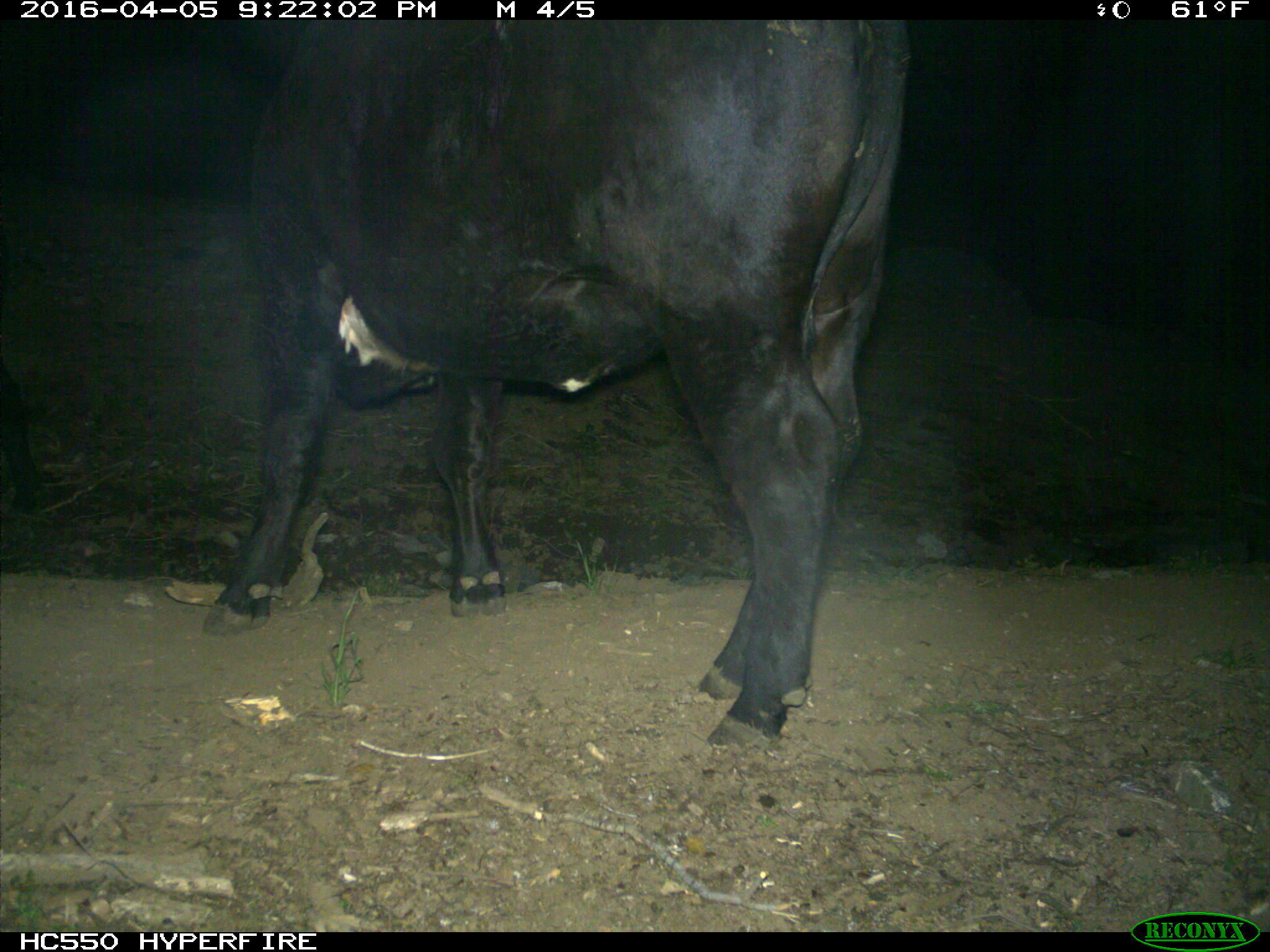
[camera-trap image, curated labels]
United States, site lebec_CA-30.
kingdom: Animalia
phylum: Chordata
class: Mammalia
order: Artiodactyla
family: Bovidae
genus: Bos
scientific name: Bos taurus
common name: domestic cow